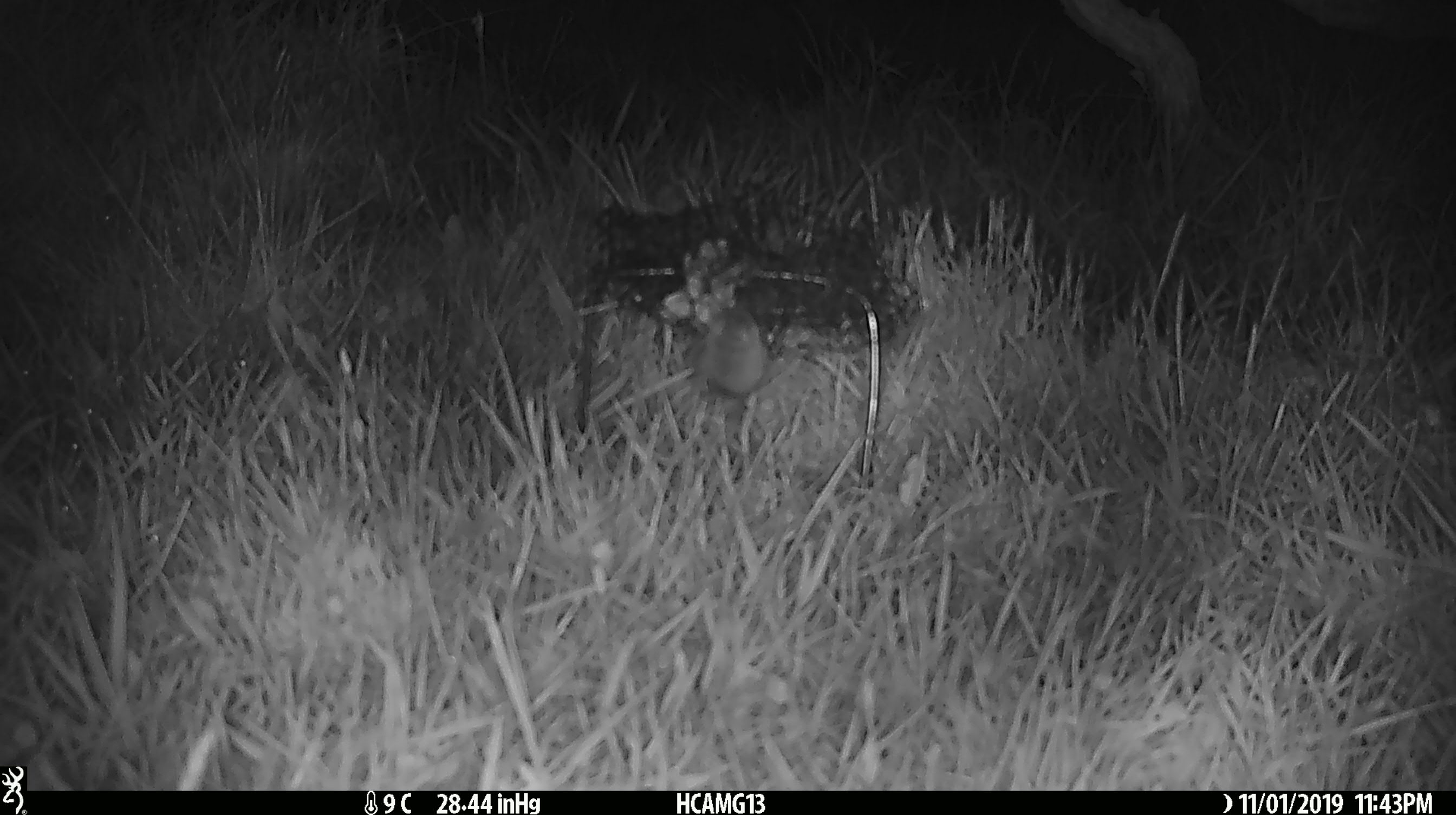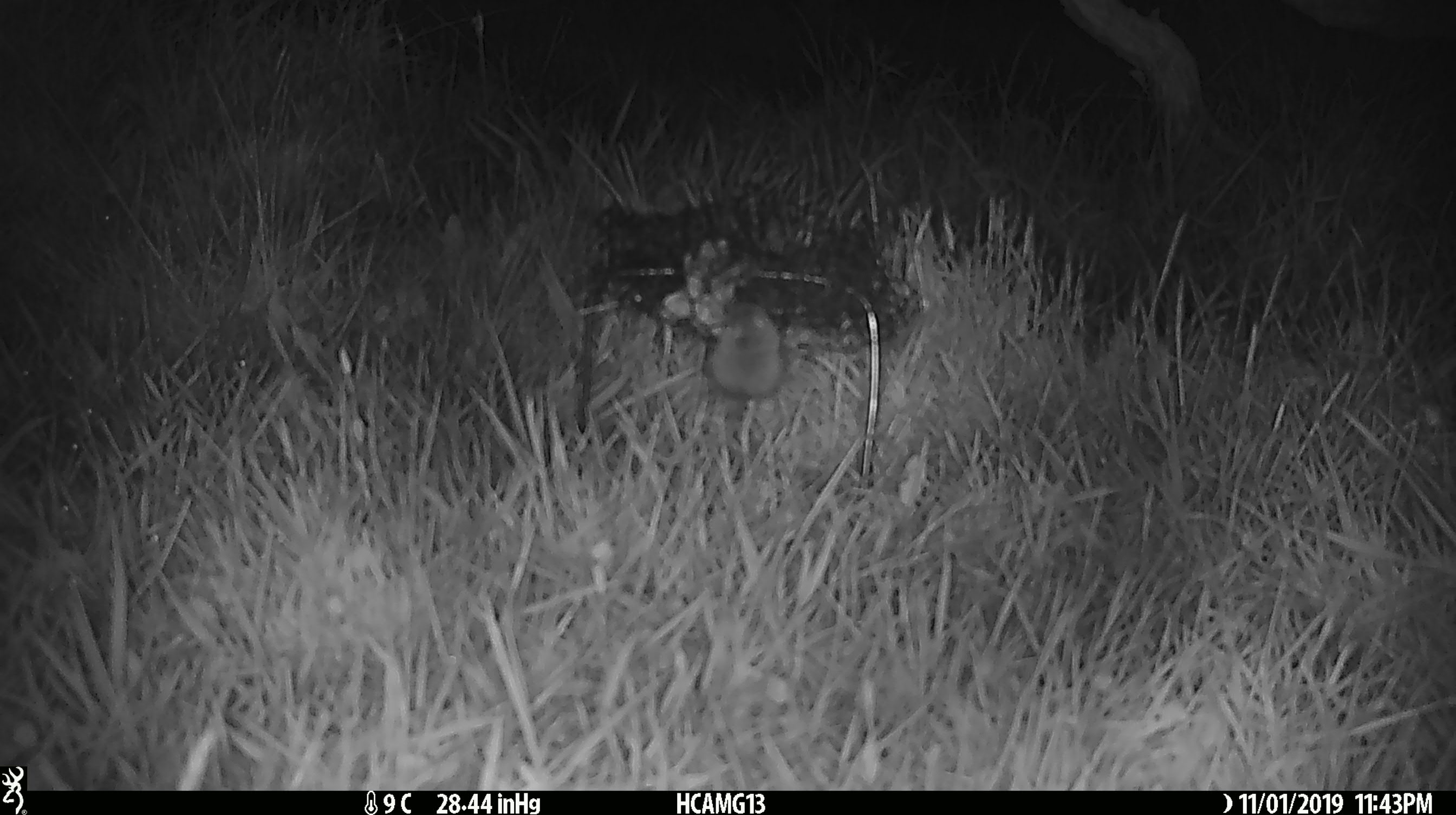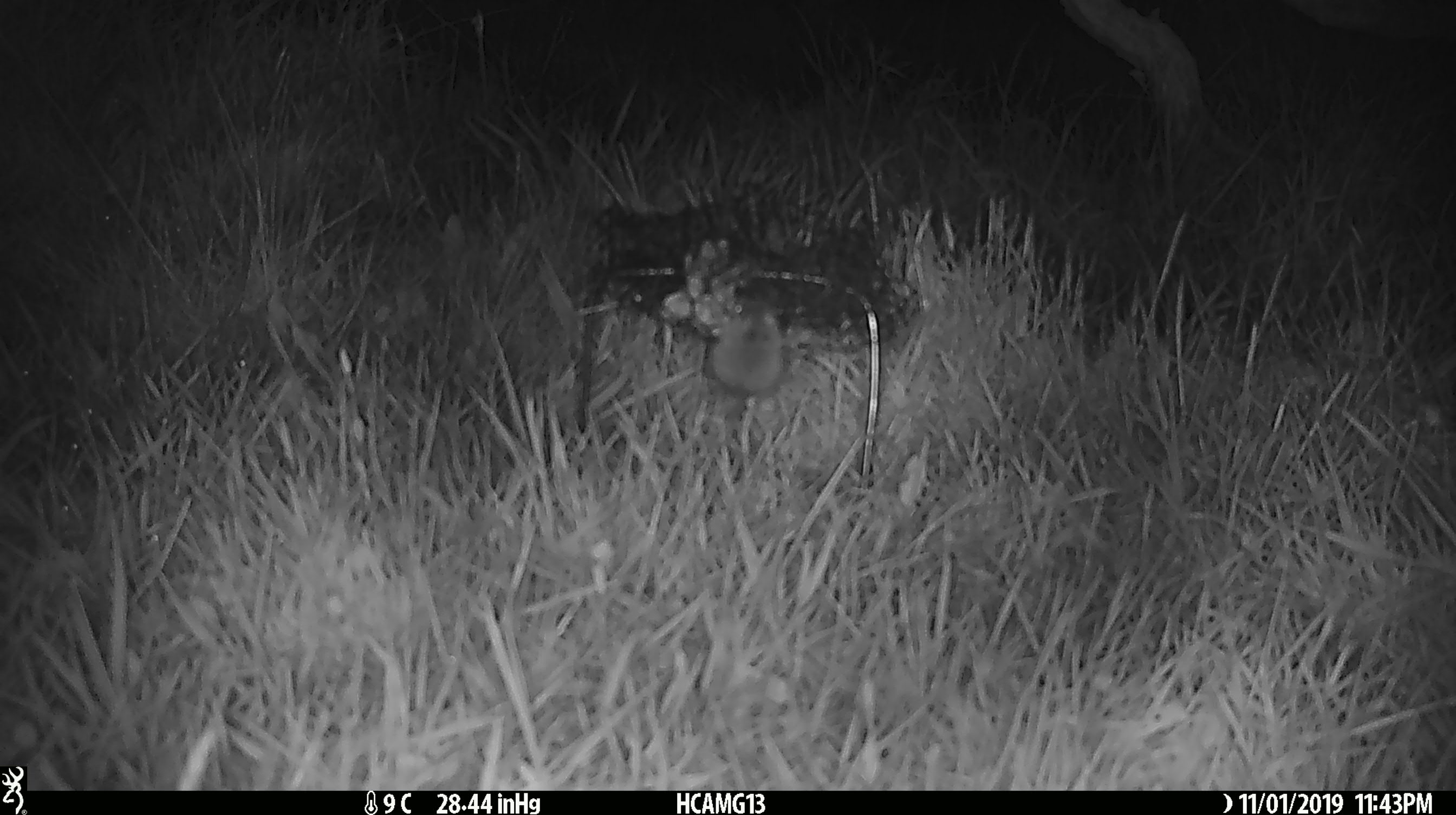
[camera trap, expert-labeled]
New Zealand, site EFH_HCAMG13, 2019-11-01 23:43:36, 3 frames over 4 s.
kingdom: Animalia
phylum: Chordata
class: Mammalia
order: Rodentia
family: Muridae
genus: Mus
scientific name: Mus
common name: mouse